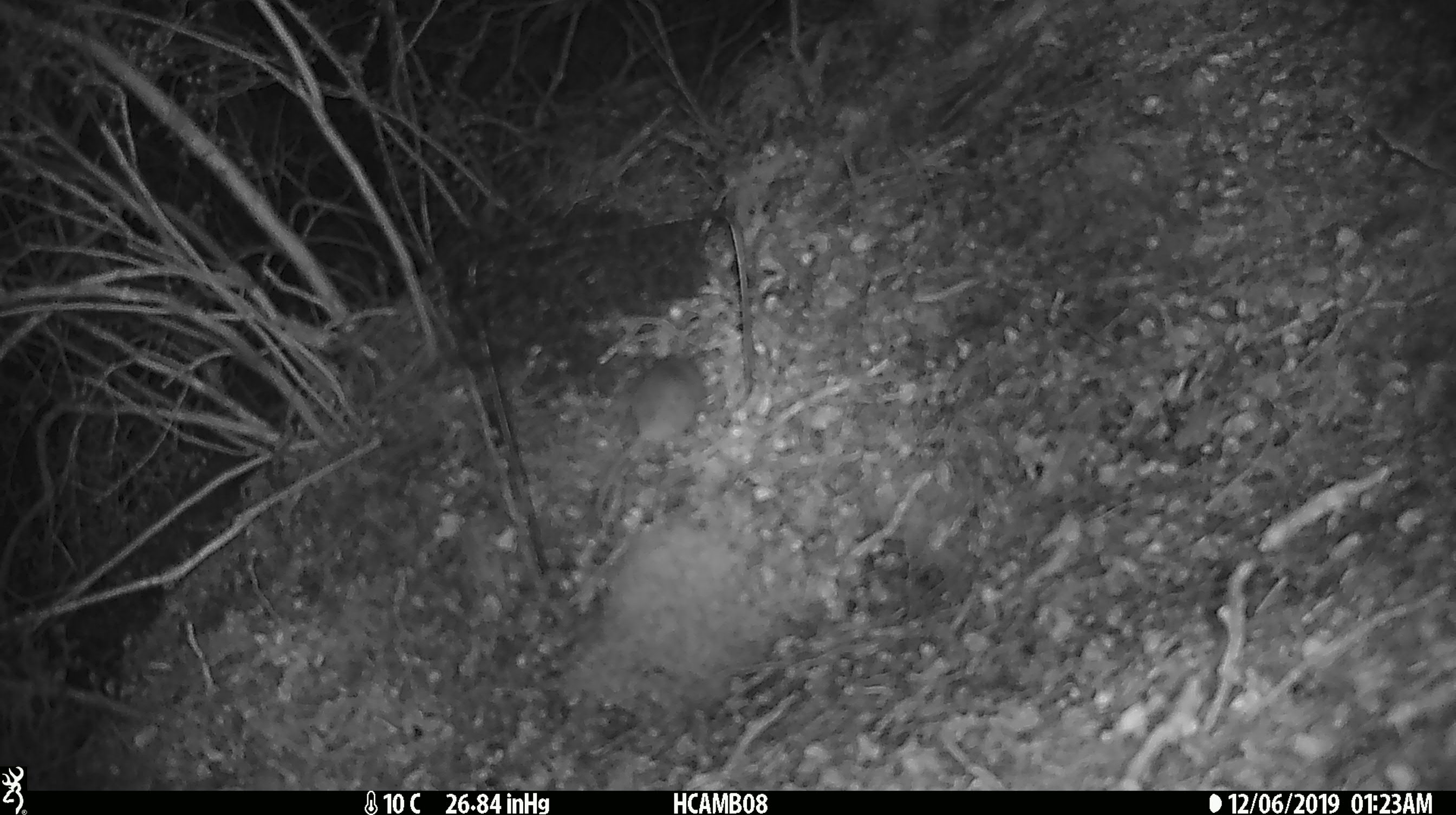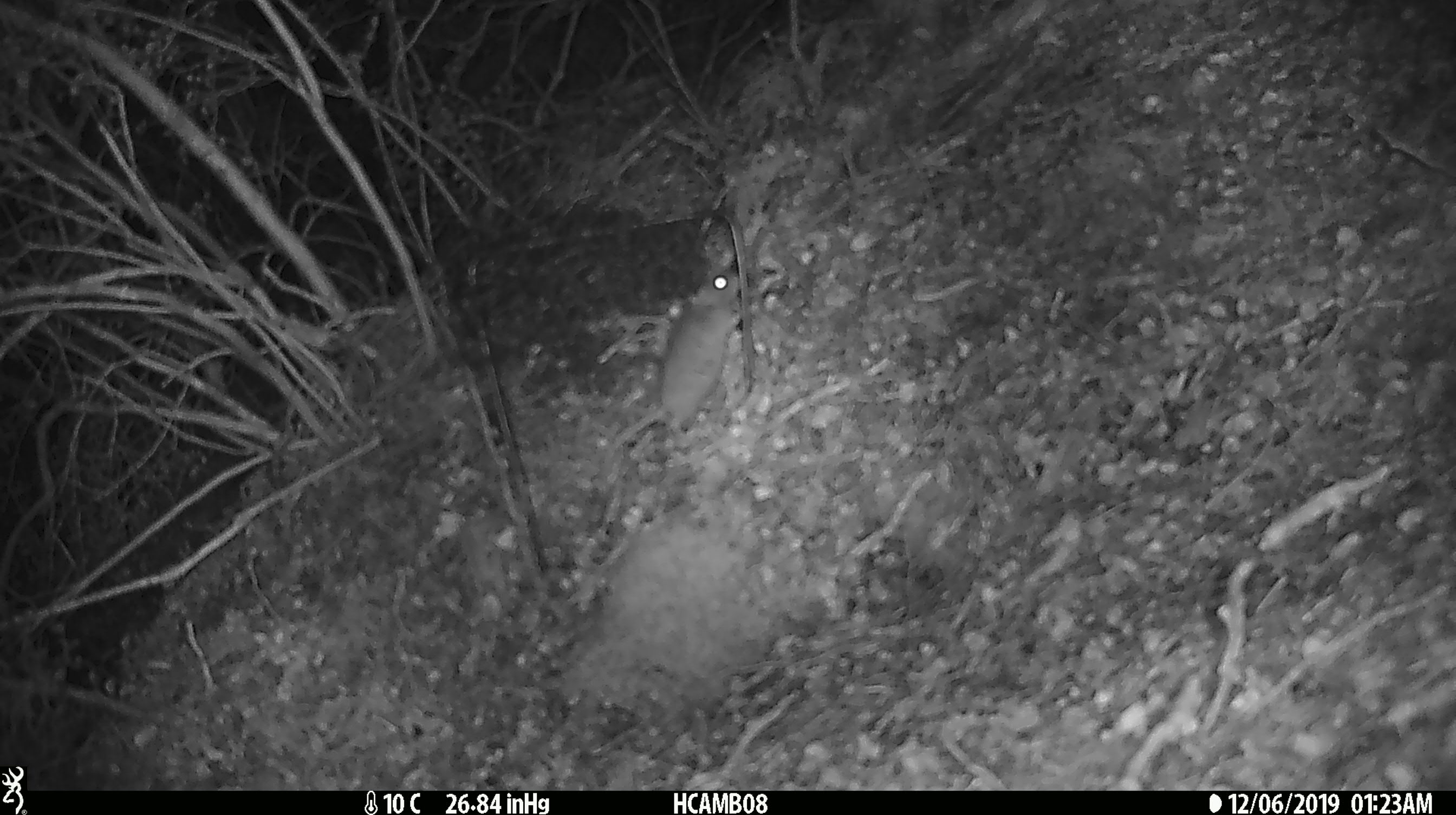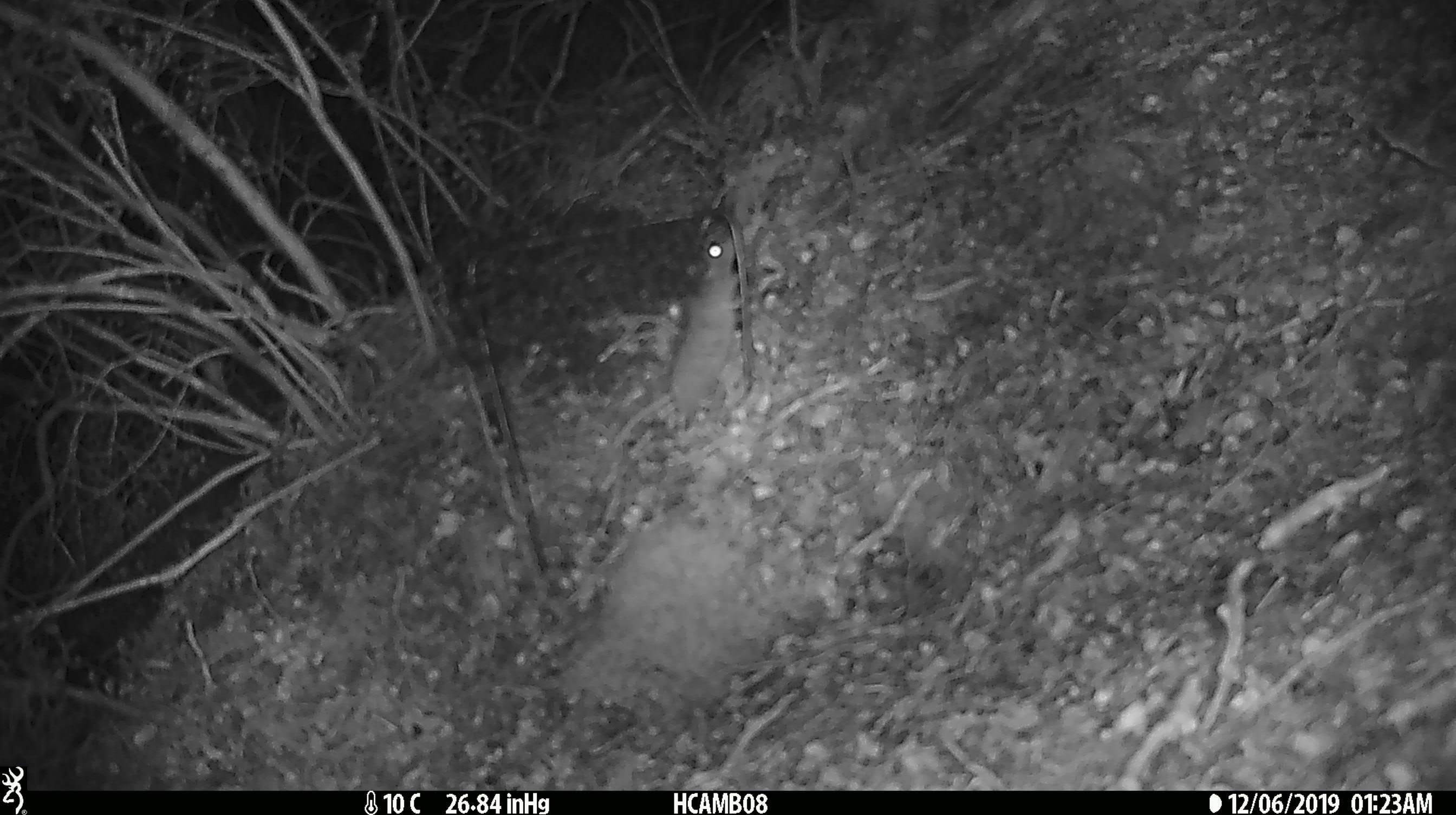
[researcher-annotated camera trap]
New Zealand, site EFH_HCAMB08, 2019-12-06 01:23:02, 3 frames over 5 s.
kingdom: Animalia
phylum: Chordata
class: Mammalia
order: Rodentia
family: Muridae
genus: Mus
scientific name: Mus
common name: mouse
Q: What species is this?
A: Mouse (Mus).